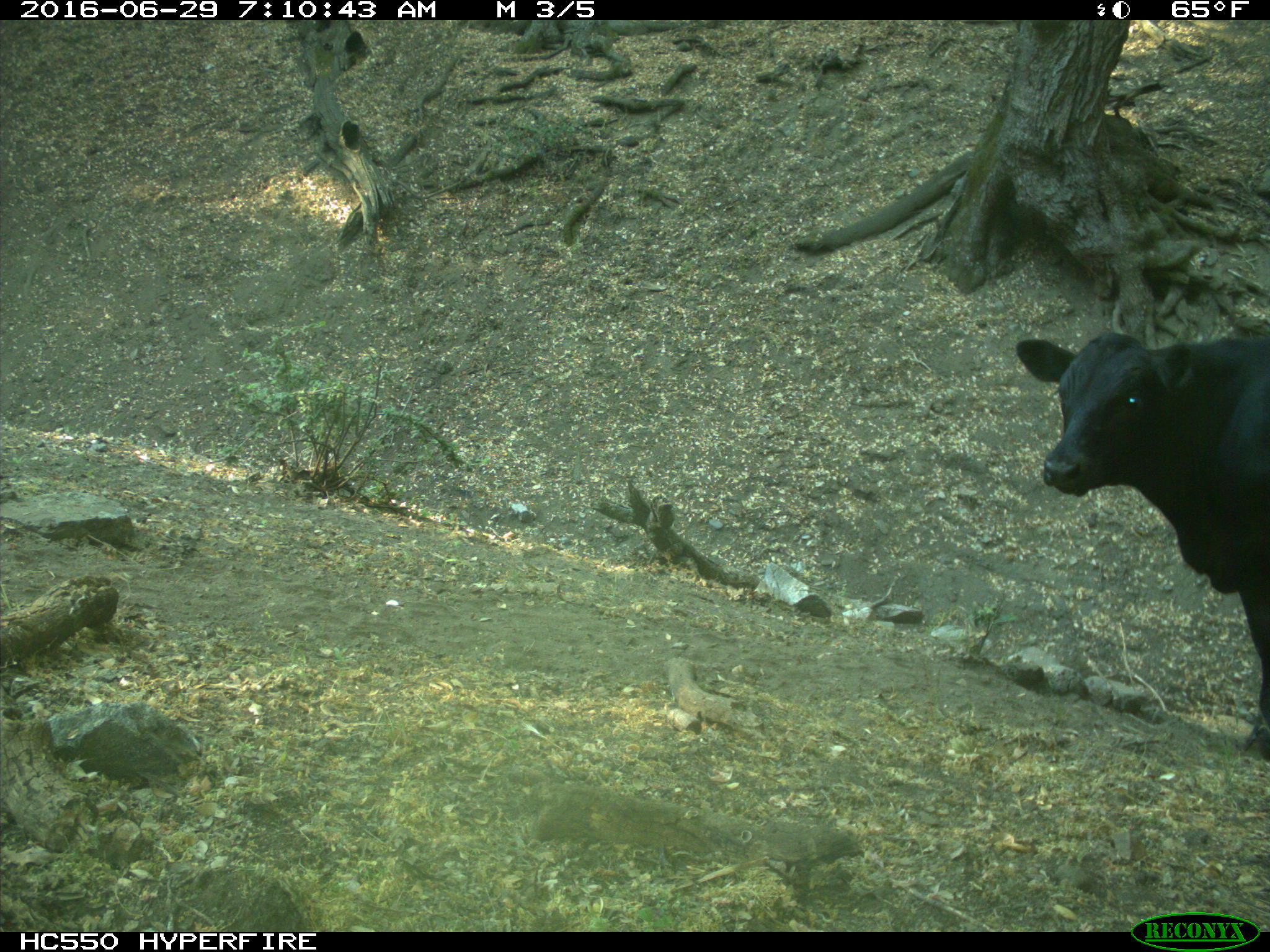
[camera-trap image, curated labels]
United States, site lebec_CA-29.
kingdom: Animalia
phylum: Chordata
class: Mammalia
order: Artiodactyla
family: Bovidae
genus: Bos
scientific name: Bos taurus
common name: domestic cow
Bos taurus (domestic cow).